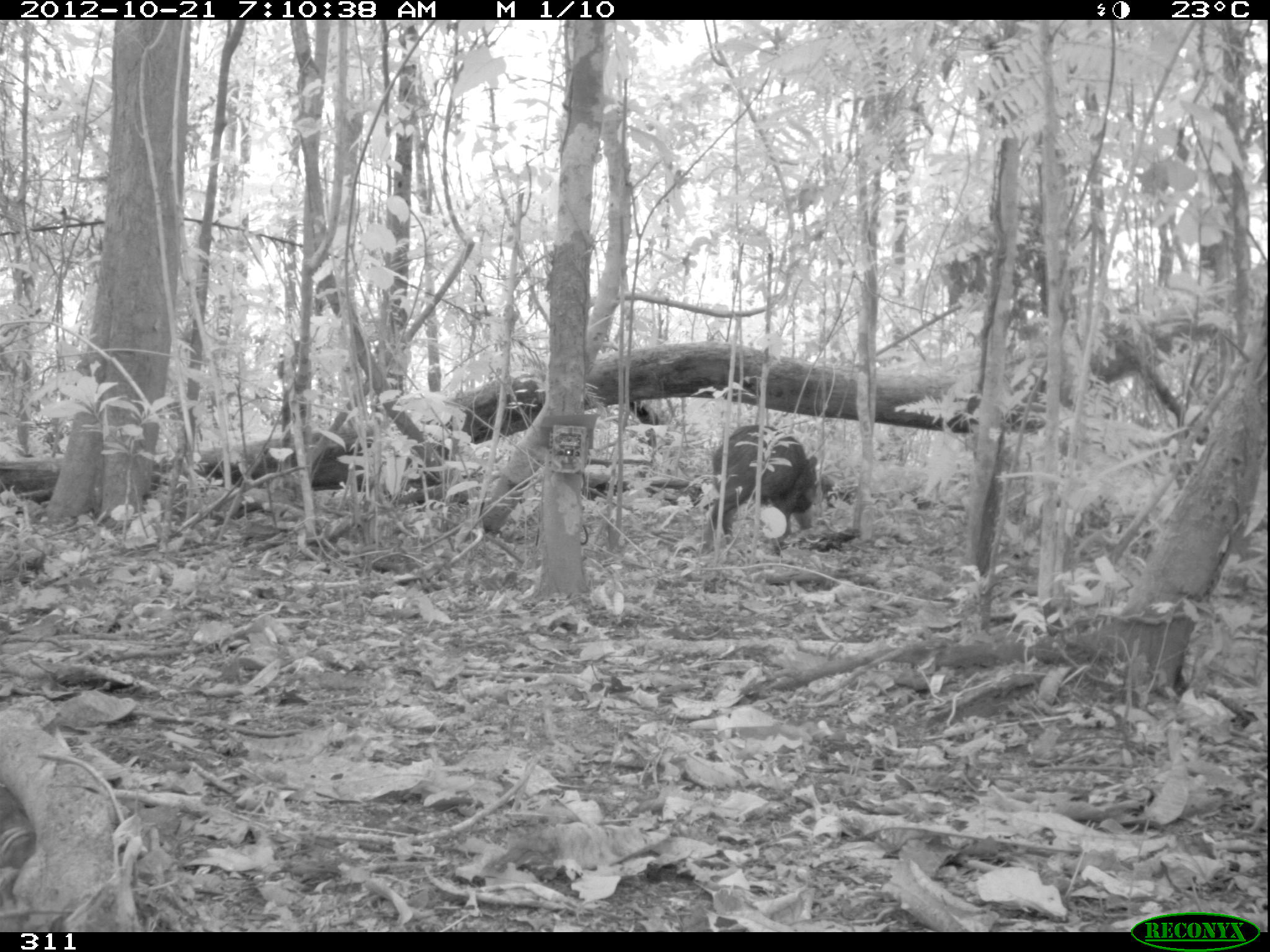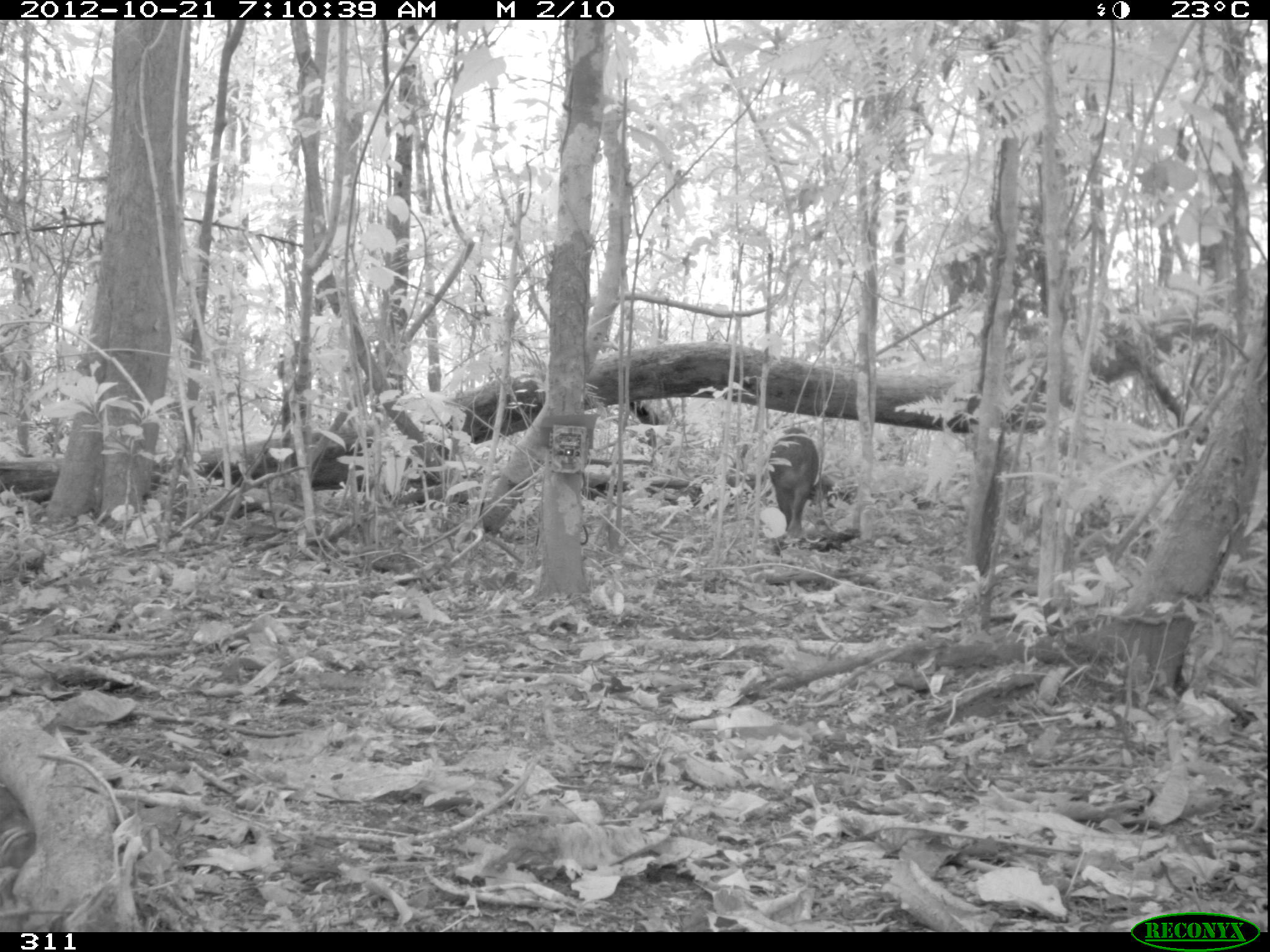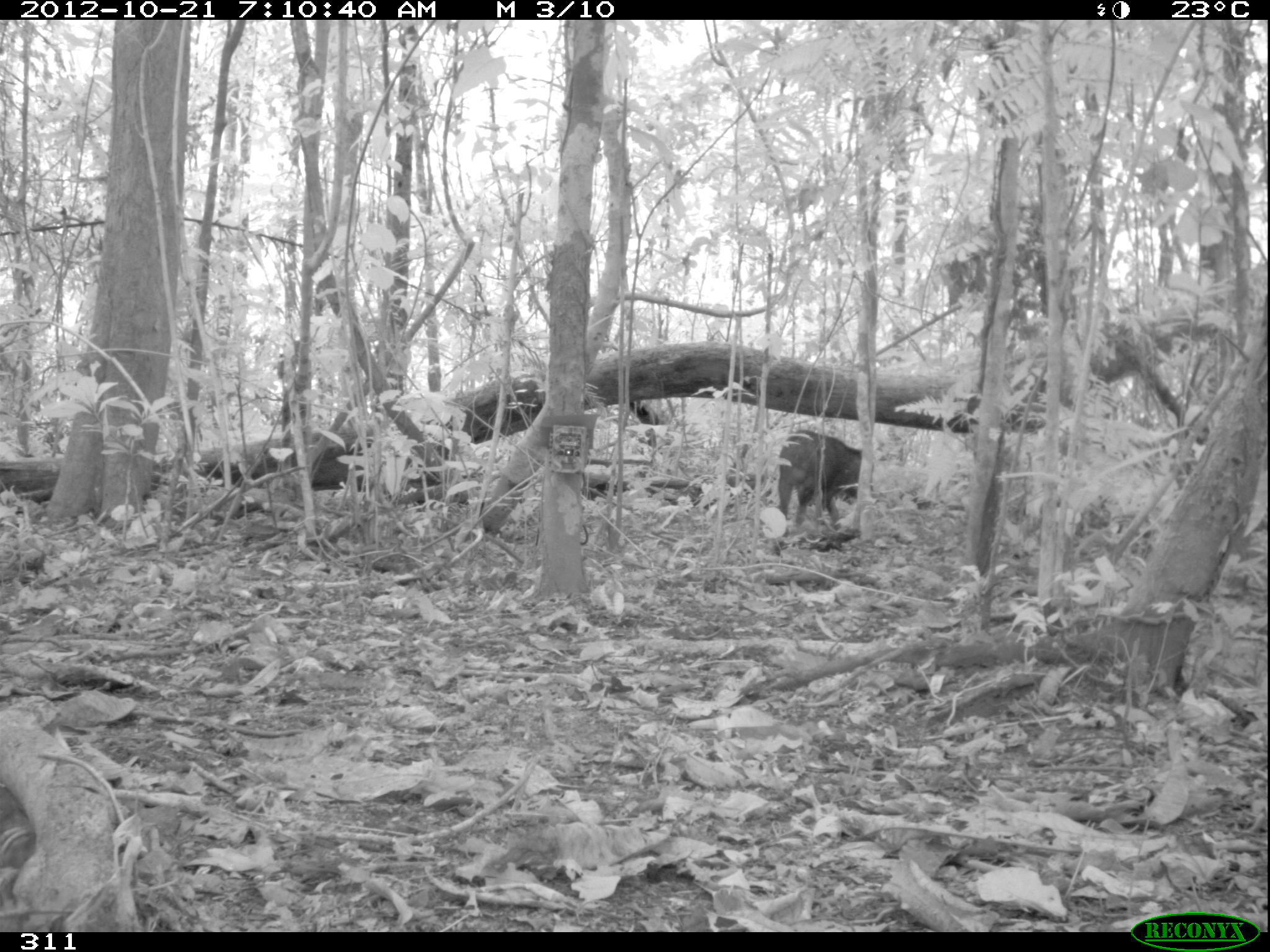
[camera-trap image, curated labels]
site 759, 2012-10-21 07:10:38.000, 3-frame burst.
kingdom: Animalia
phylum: Chordata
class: Mammalia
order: Artiodactyla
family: Tayassuidae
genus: Tayassu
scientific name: Tayassu pecari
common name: white-lipped peccary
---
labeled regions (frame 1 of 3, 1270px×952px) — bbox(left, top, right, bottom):
tayassu pecari: bbox(707, 423, 817, 554)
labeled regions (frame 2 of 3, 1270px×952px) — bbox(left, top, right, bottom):
tayassu pecari: bbox(768, 427, 833, 534)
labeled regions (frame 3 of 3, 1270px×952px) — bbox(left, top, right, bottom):
tayassu pecari: bbox(777, 429, 875, 529)